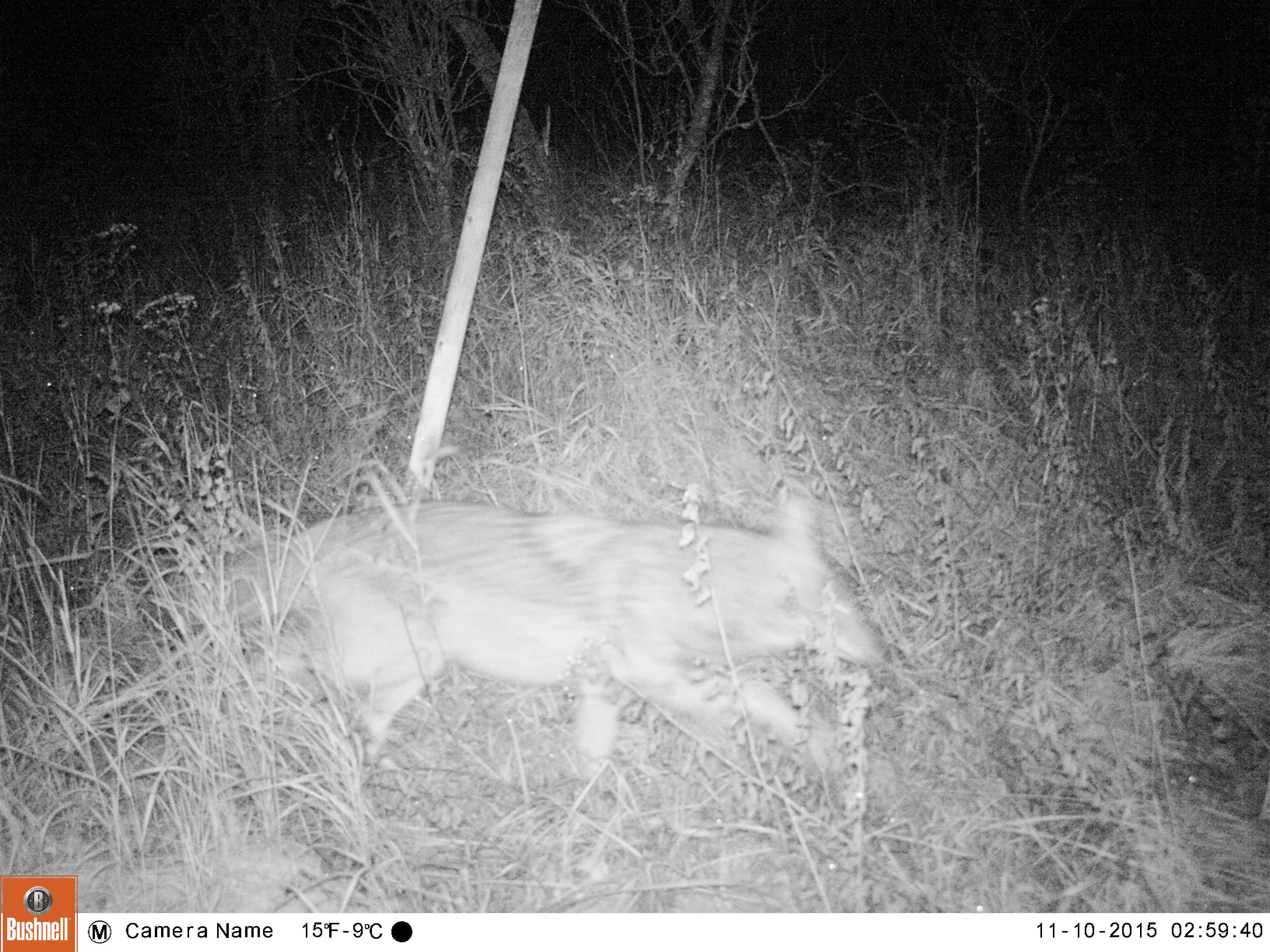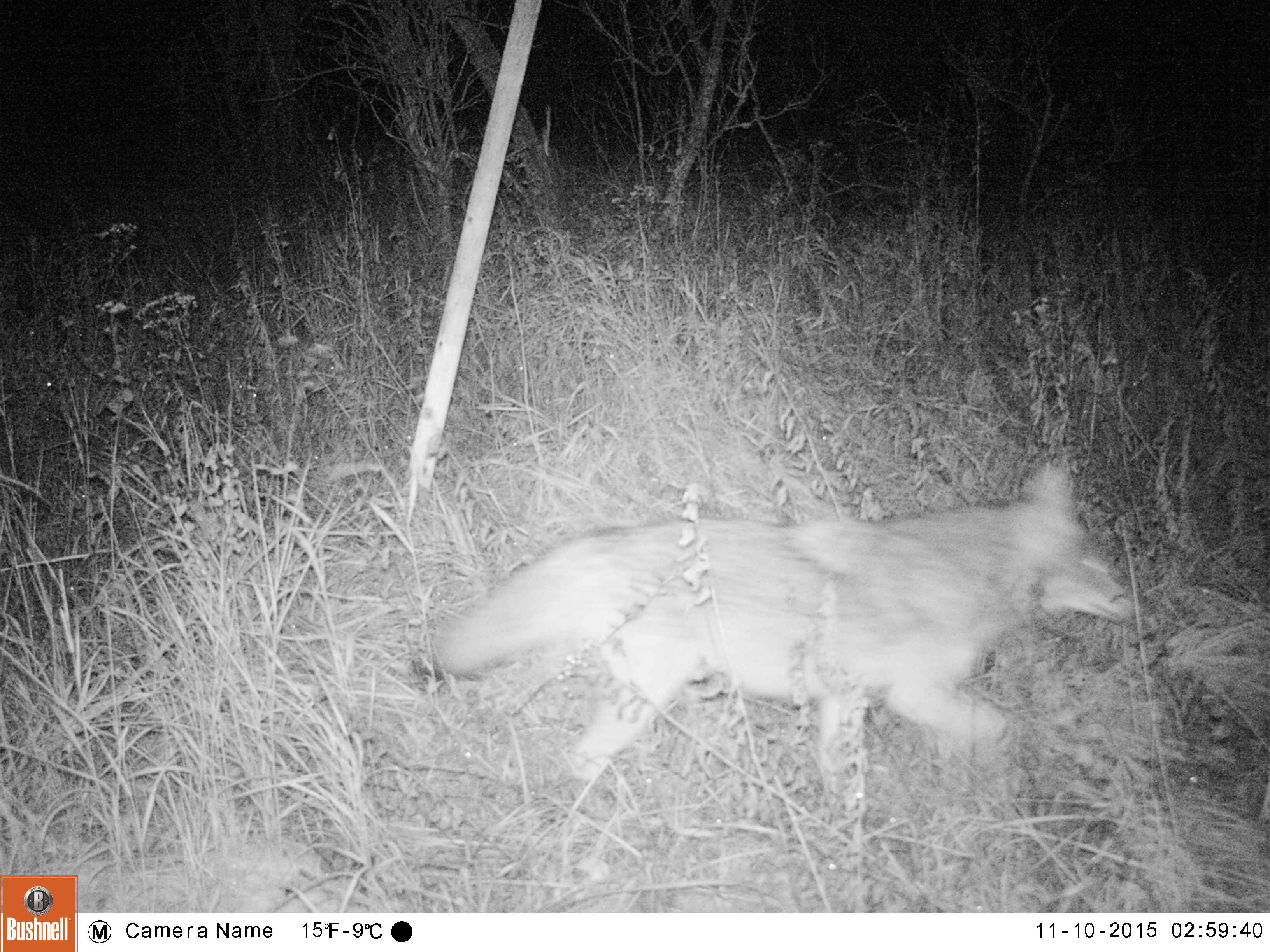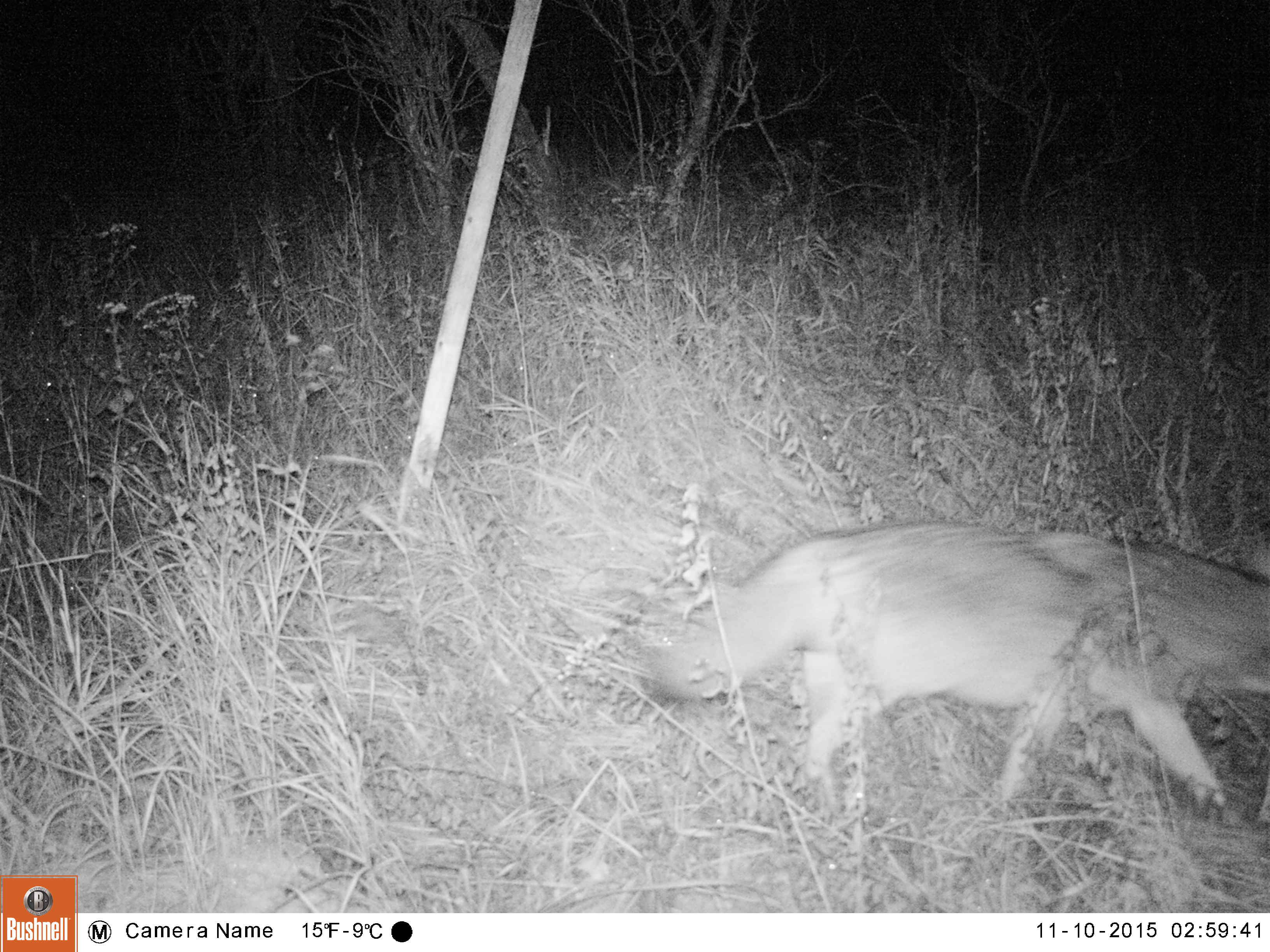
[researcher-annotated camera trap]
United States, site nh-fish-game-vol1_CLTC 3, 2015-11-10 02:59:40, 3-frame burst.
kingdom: Animalia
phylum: Chordata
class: Mammalia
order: Carnivora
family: Canidae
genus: Canis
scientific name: Canis latrans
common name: coyote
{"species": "coyote (Canis latrans)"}